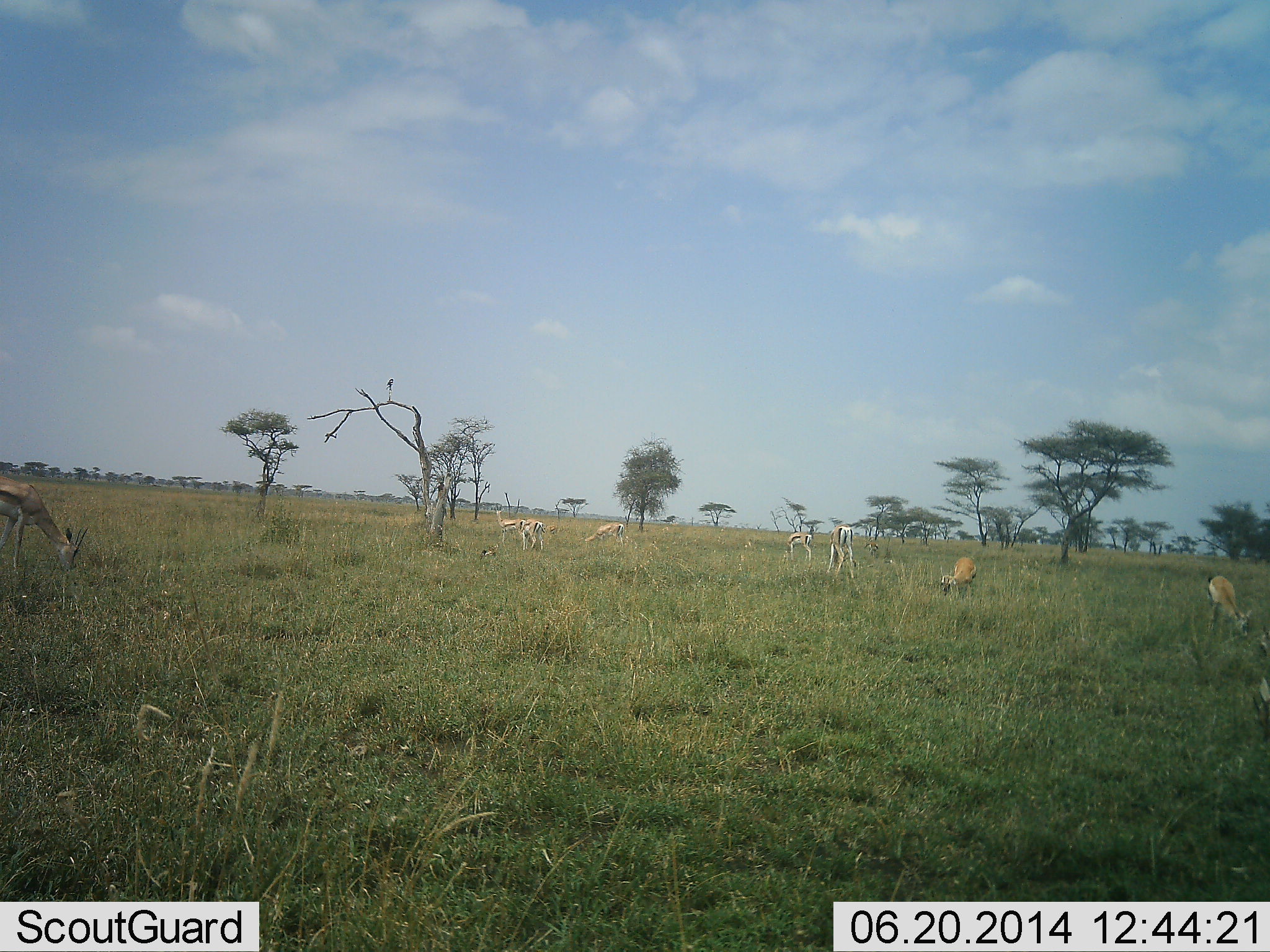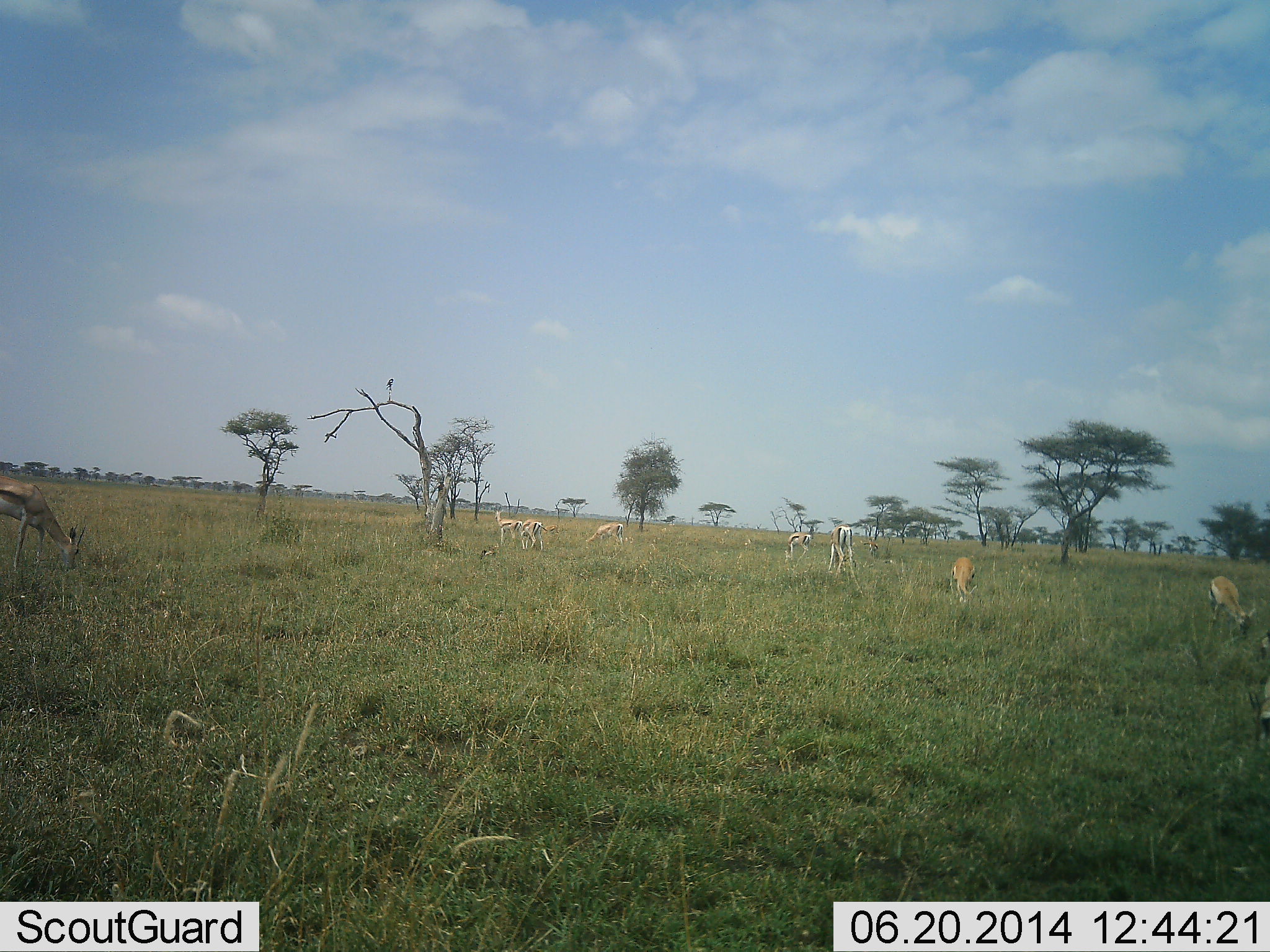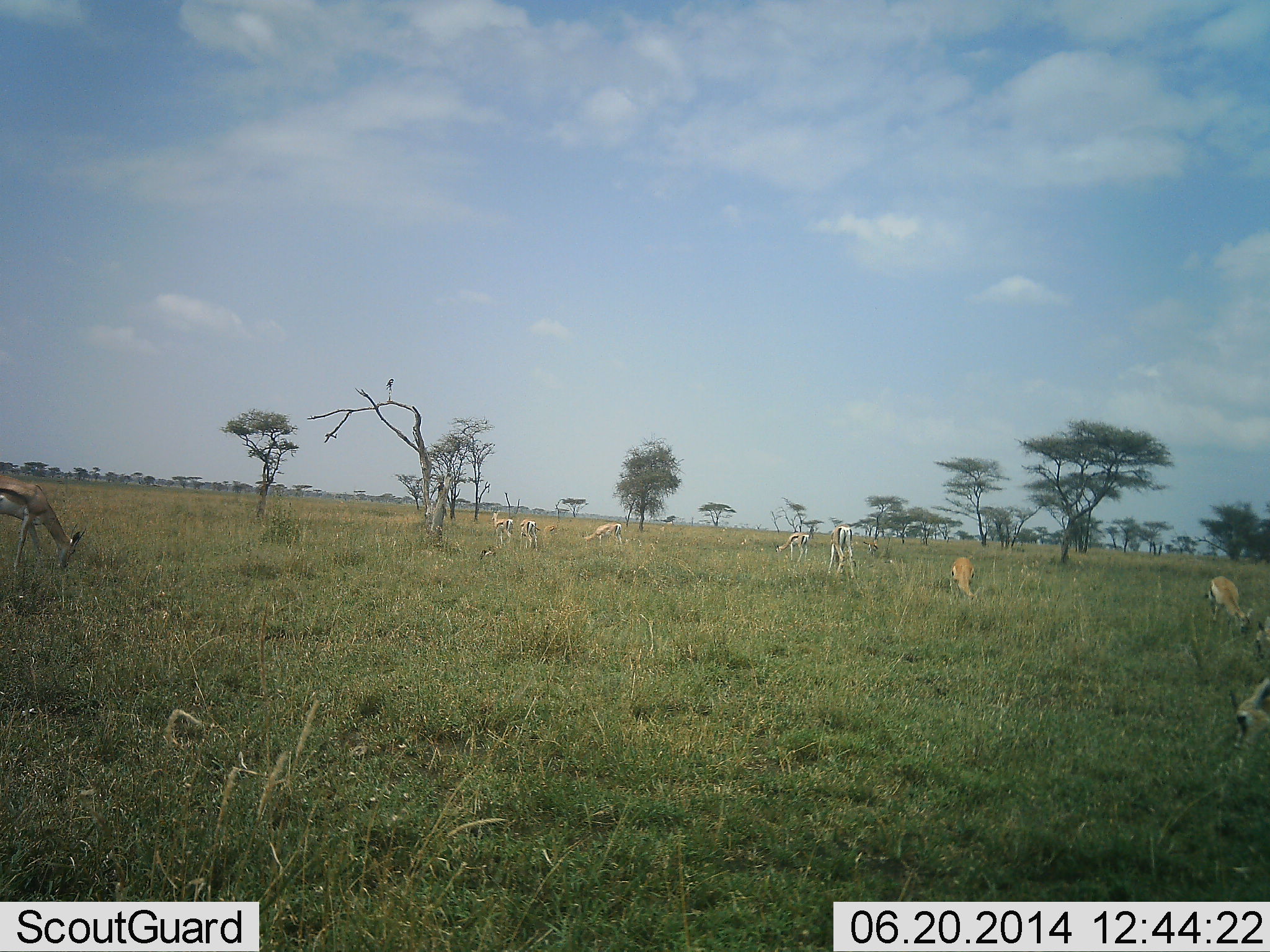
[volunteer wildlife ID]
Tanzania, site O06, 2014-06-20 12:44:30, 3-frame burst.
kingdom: Animalia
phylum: Chordata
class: Mammalia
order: Artiodactyla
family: Bovidae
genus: Eudorcas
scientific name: Eudorcas thomsonii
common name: thomson's gazelle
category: gazellethomsons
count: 9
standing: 36%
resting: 0%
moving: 18%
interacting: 0%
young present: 0%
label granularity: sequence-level